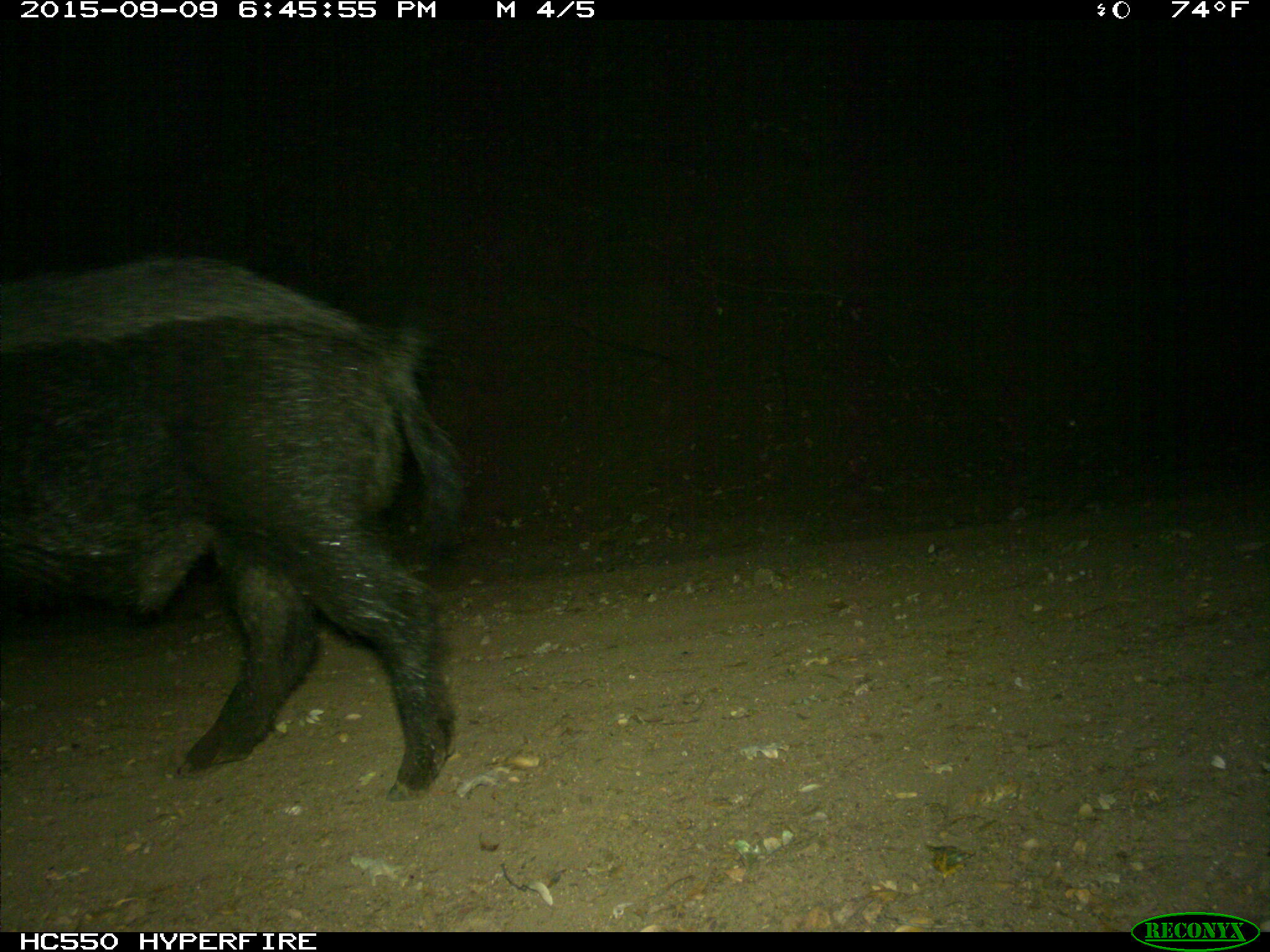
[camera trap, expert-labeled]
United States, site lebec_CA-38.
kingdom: Animalia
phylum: Chordata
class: Mammalia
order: Artiodactyla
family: Suidae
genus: Sus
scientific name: Sus scrofa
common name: wild boar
Sus scrofa (wild boar).